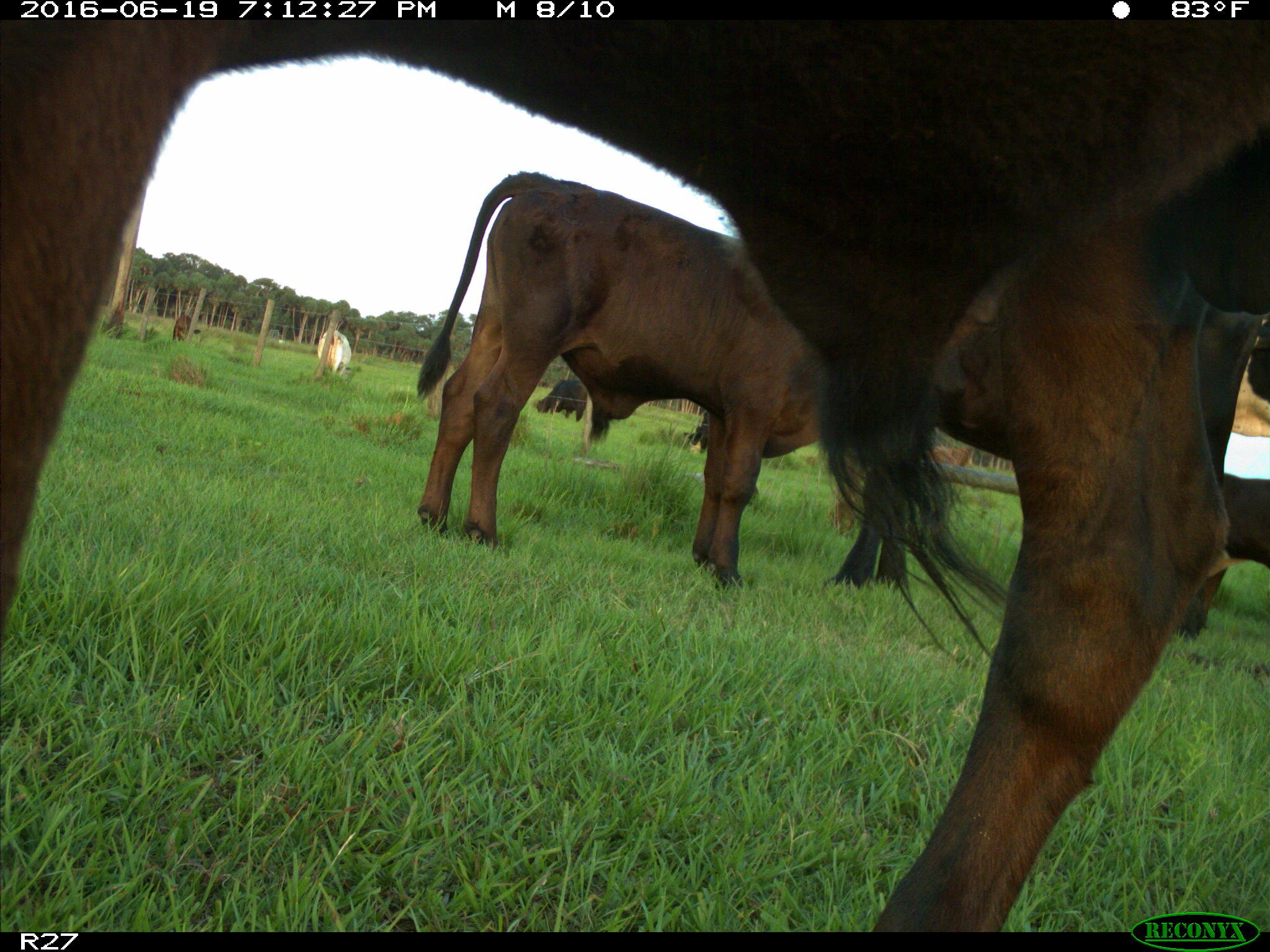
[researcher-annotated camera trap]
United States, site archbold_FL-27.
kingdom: Animalia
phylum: Chordata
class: Mammalia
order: Artiodactyla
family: Bovidae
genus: Bos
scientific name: Bos taurus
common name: domestic cow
Bos taurus (domestic cow).